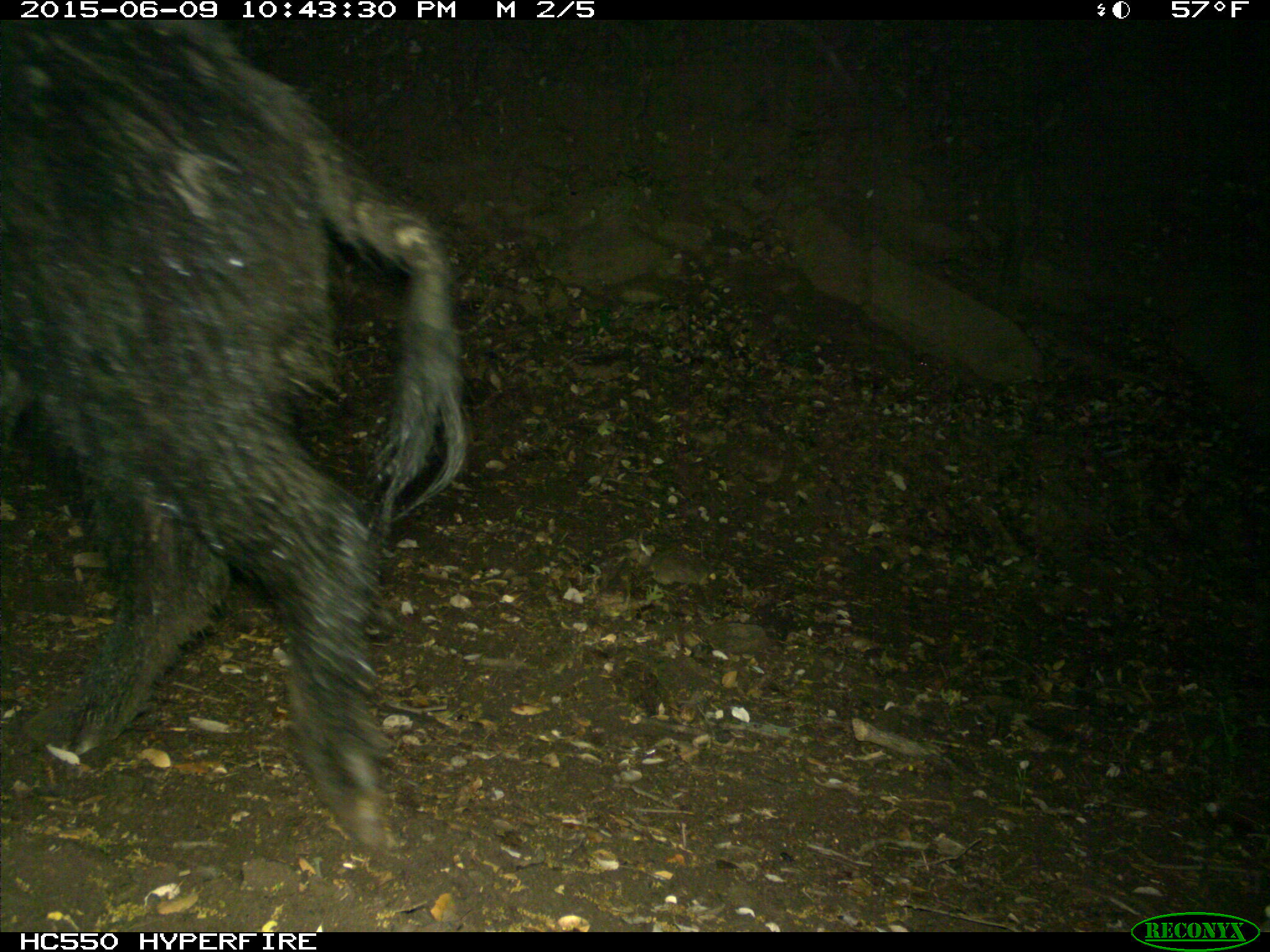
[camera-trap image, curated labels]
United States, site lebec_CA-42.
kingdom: Animalia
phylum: Chordata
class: Mammalia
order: Artiodactyla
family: Suidae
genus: Sus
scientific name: Sus scrofa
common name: wild boar